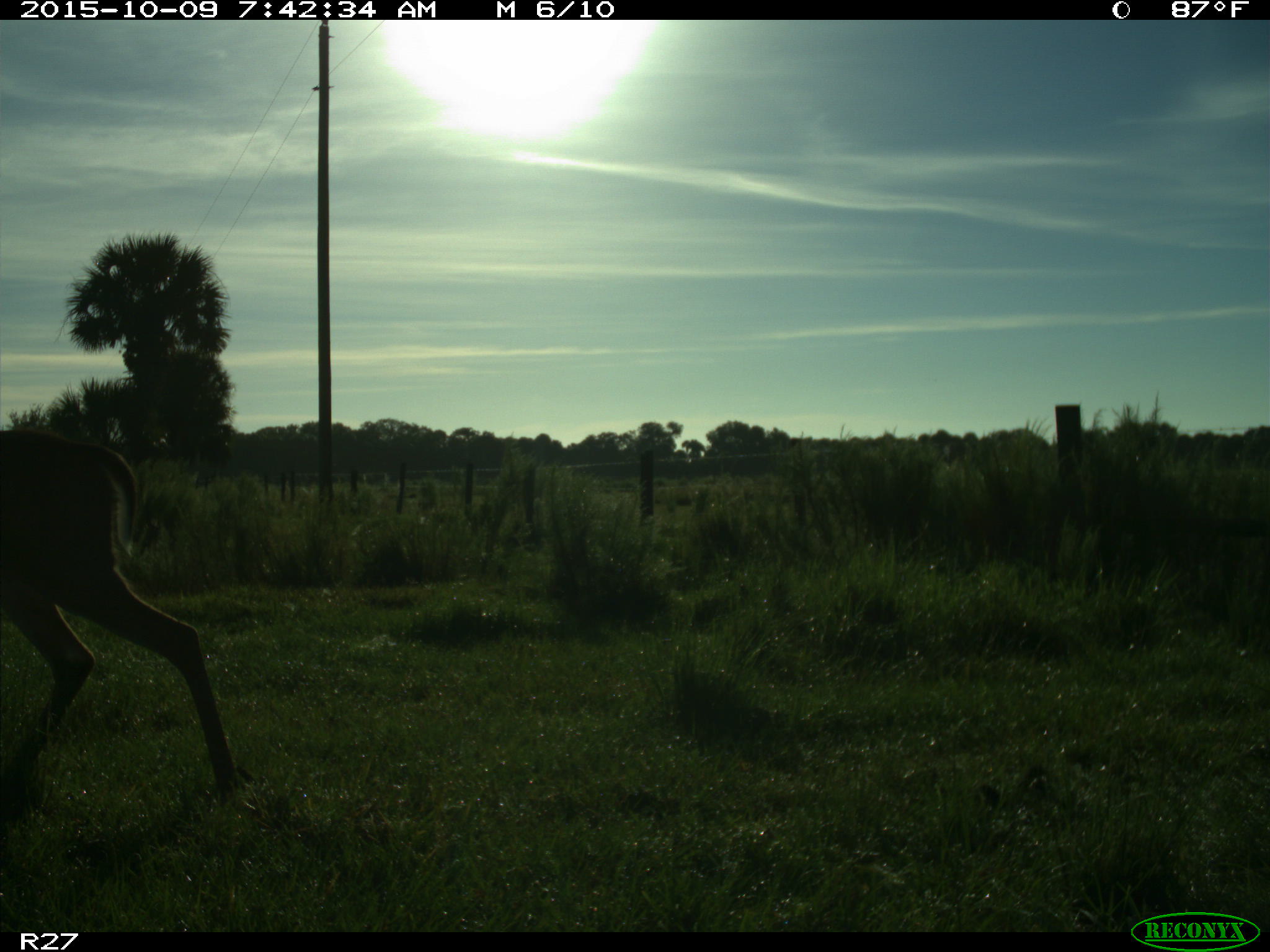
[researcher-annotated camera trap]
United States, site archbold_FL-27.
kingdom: Animalia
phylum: Chordata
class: Mammalia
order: Artiodactyla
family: Cervidae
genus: Odocoileus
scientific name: Odocoileus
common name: deer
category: unidentified deer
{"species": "unidentified deer (deer) (Odocoileus)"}